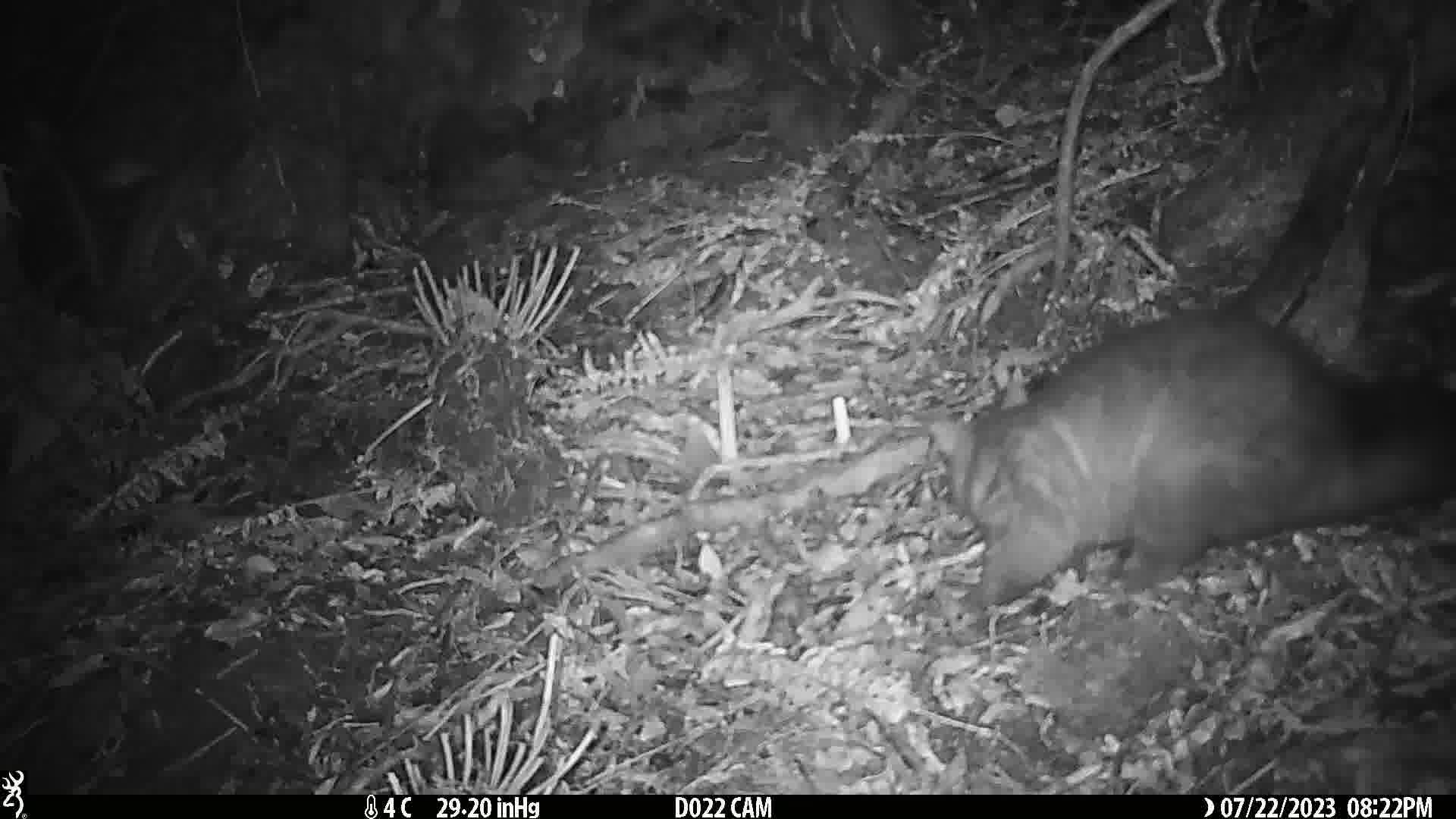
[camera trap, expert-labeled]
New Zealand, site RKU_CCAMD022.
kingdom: Animalia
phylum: Chordata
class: Mammalia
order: Diprotodontia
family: Phalangeridae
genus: Trichosurus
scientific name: Trichosurus vulpecula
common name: common brushtail possum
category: possum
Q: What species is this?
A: Possum (common brushtail possum) (Trichosurus vulpecula).